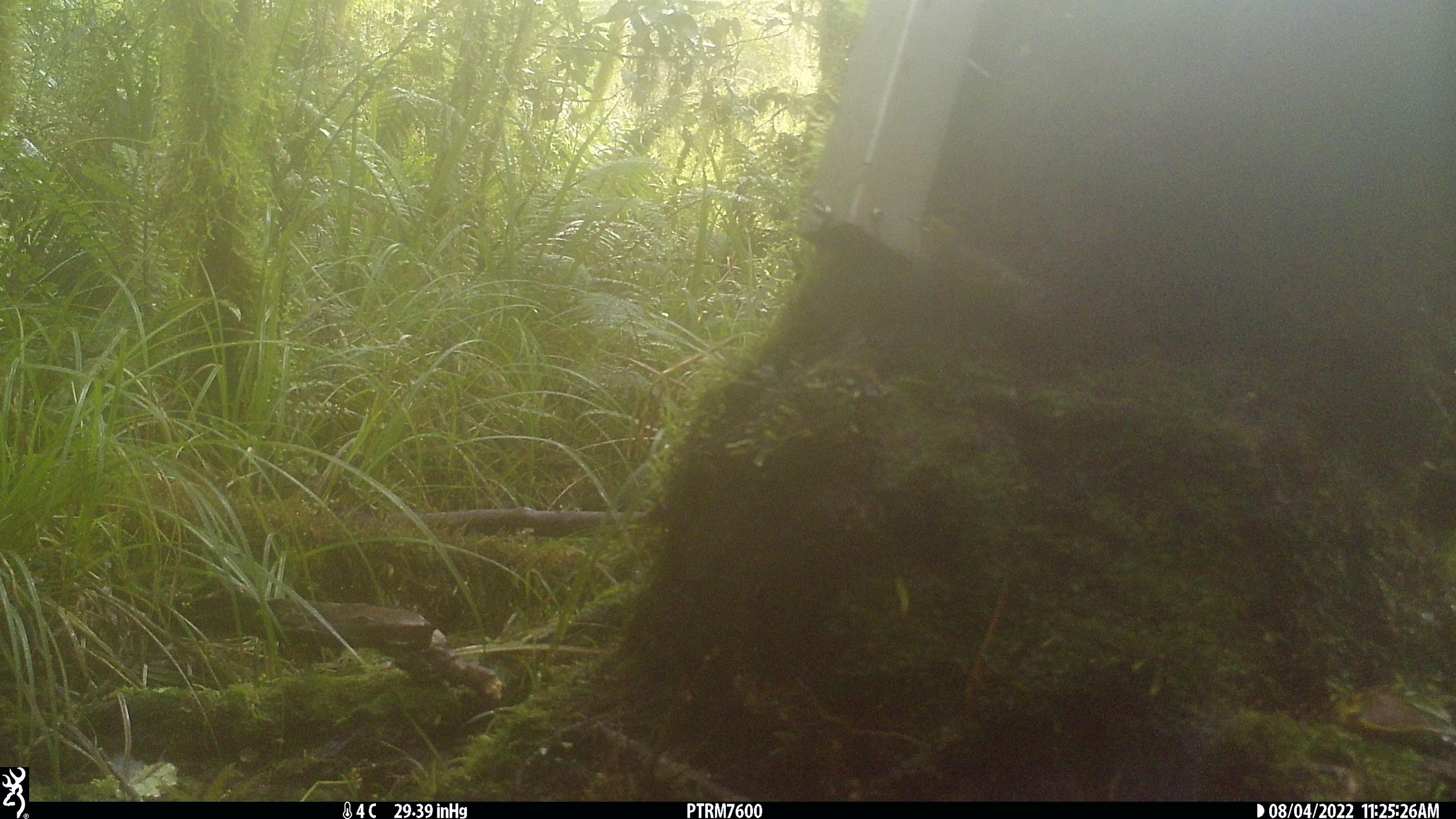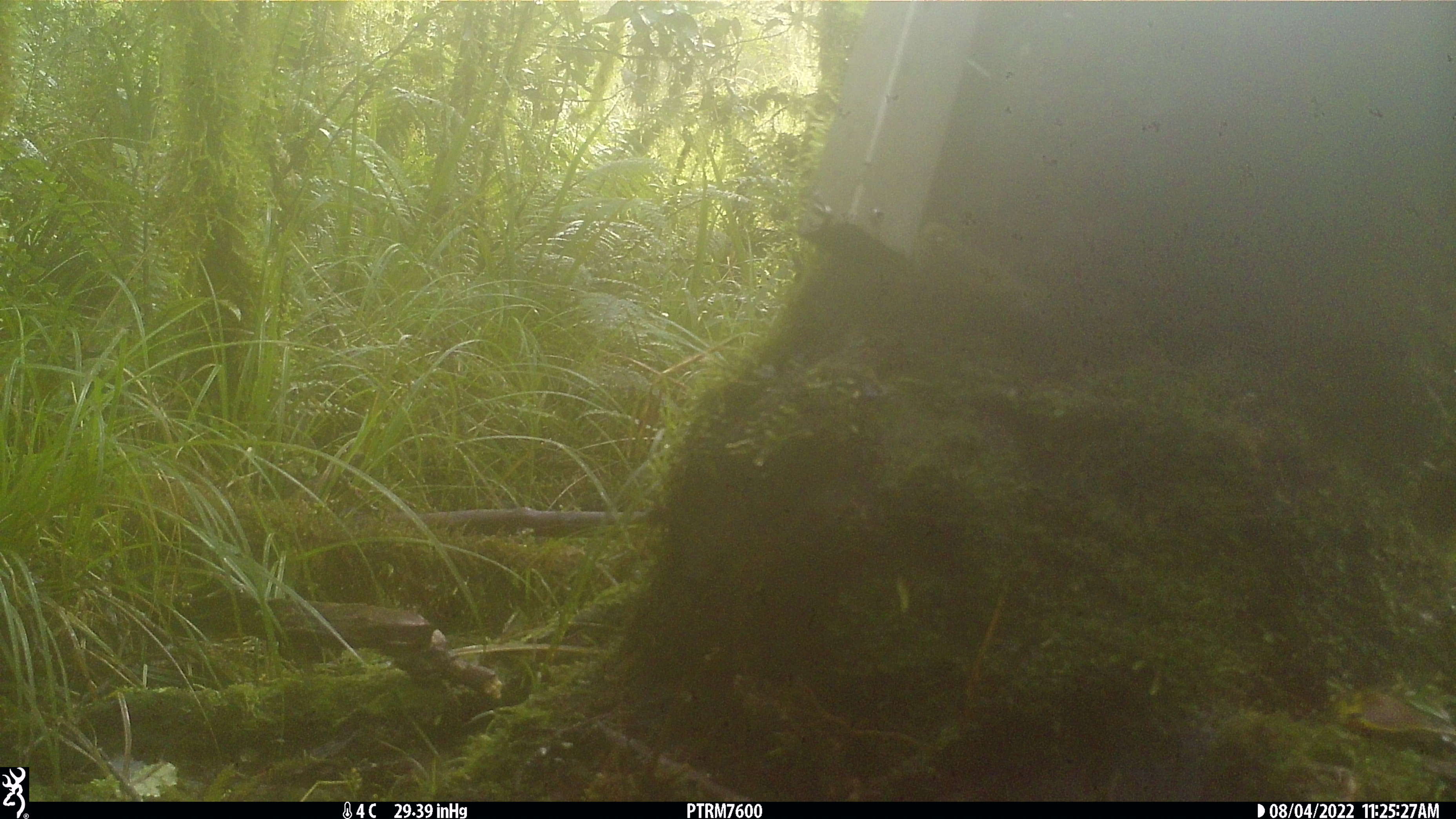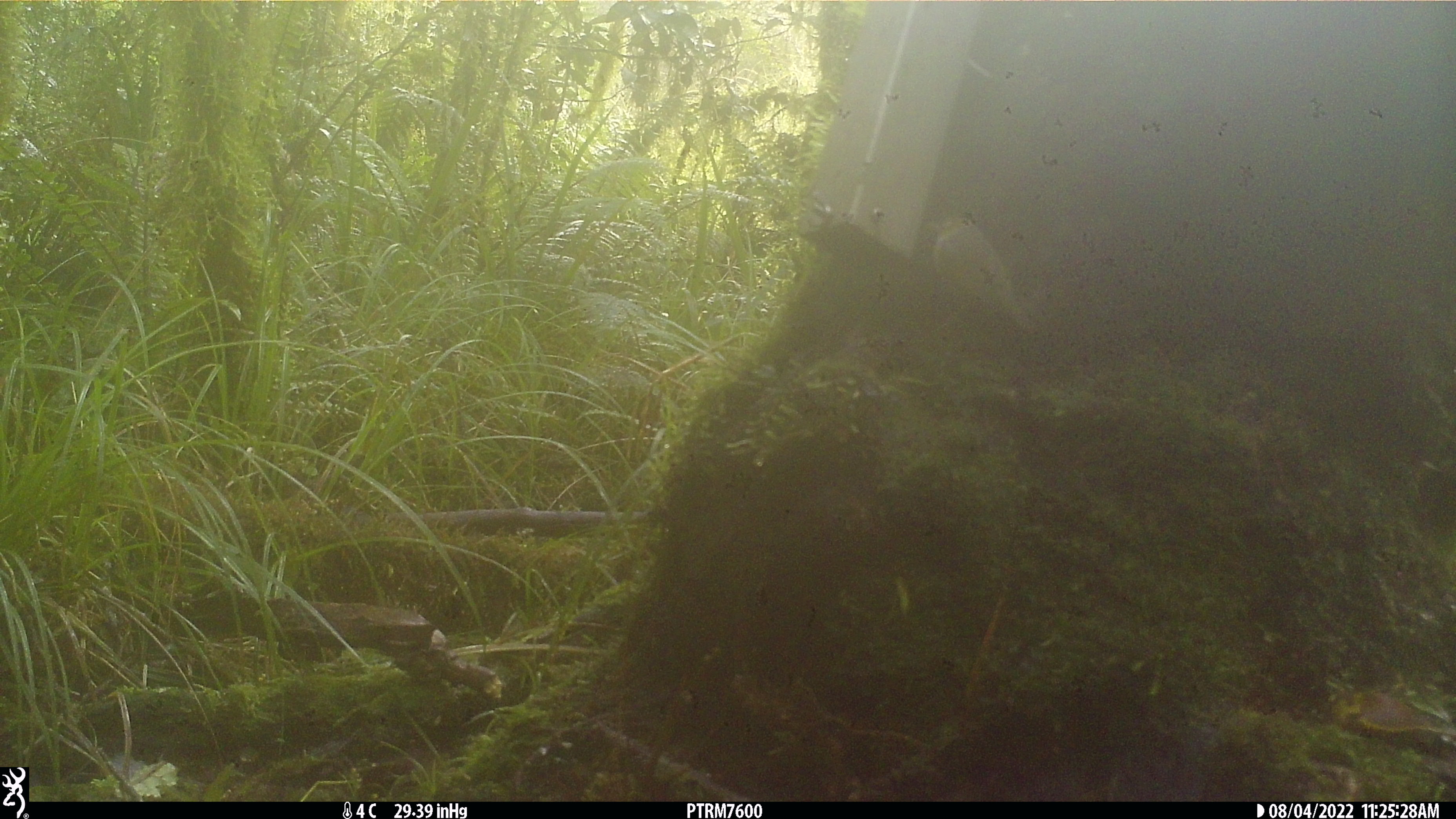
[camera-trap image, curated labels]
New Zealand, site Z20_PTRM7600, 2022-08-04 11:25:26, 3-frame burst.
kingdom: Animalia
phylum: Chordata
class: Aves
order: Passeriformes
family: Zosteropidae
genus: Zosterops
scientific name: Zosterops lateralis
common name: silvereye